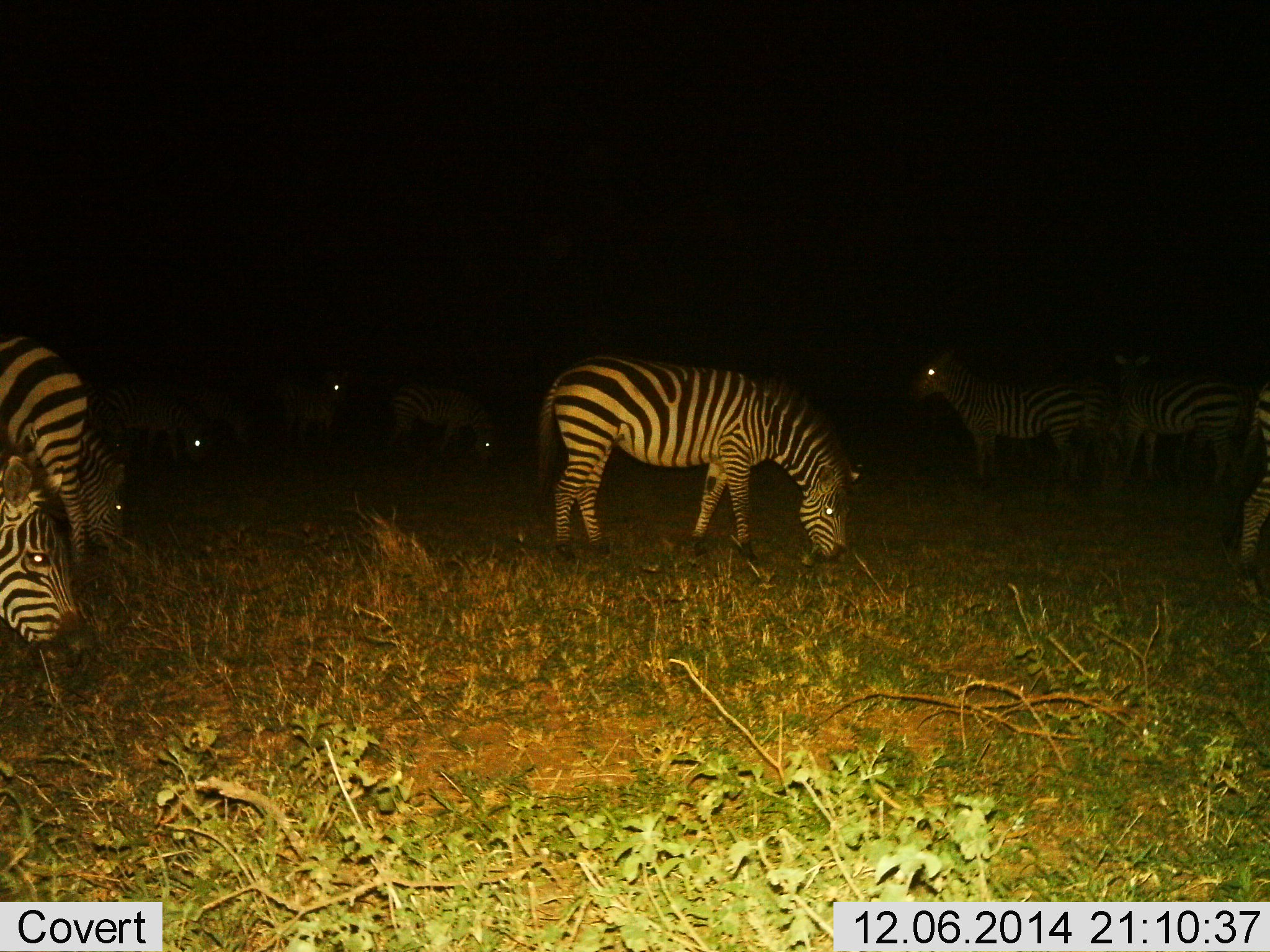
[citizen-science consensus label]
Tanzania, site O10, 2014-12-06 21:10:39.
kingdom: Animalia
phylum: Chordata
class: Mammalia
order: Perissodactyla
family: Equidae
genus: Equus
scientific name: Equus quagga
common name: plains zebra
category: zebra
Zebra (plains zebra) (Equus quagga), count 9. Behavior (volunteer vote fractions): standing 40%, resting 0%, moving 10%, interacting 10%. Young present (vote fraction): 0%. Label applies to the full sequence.